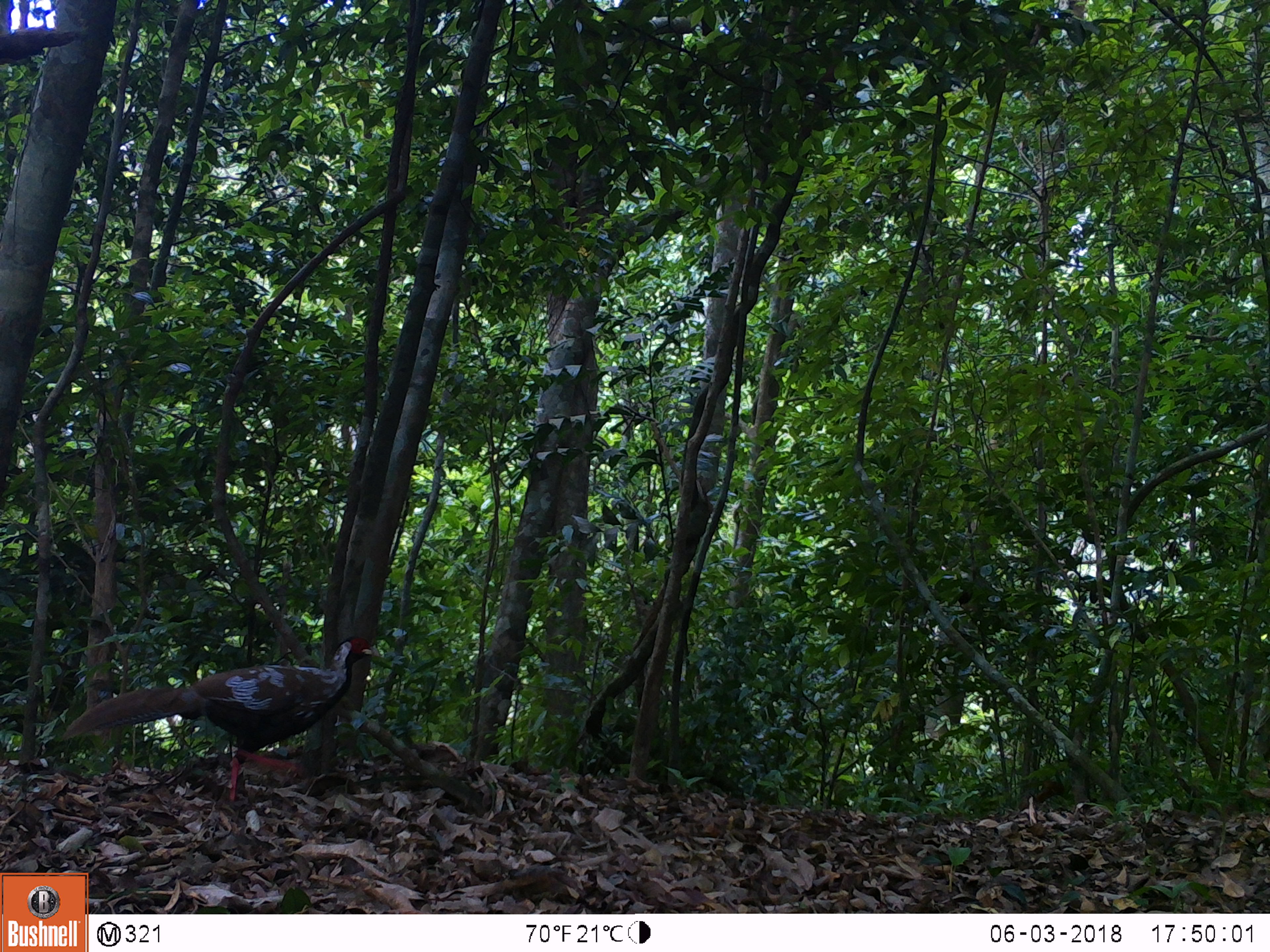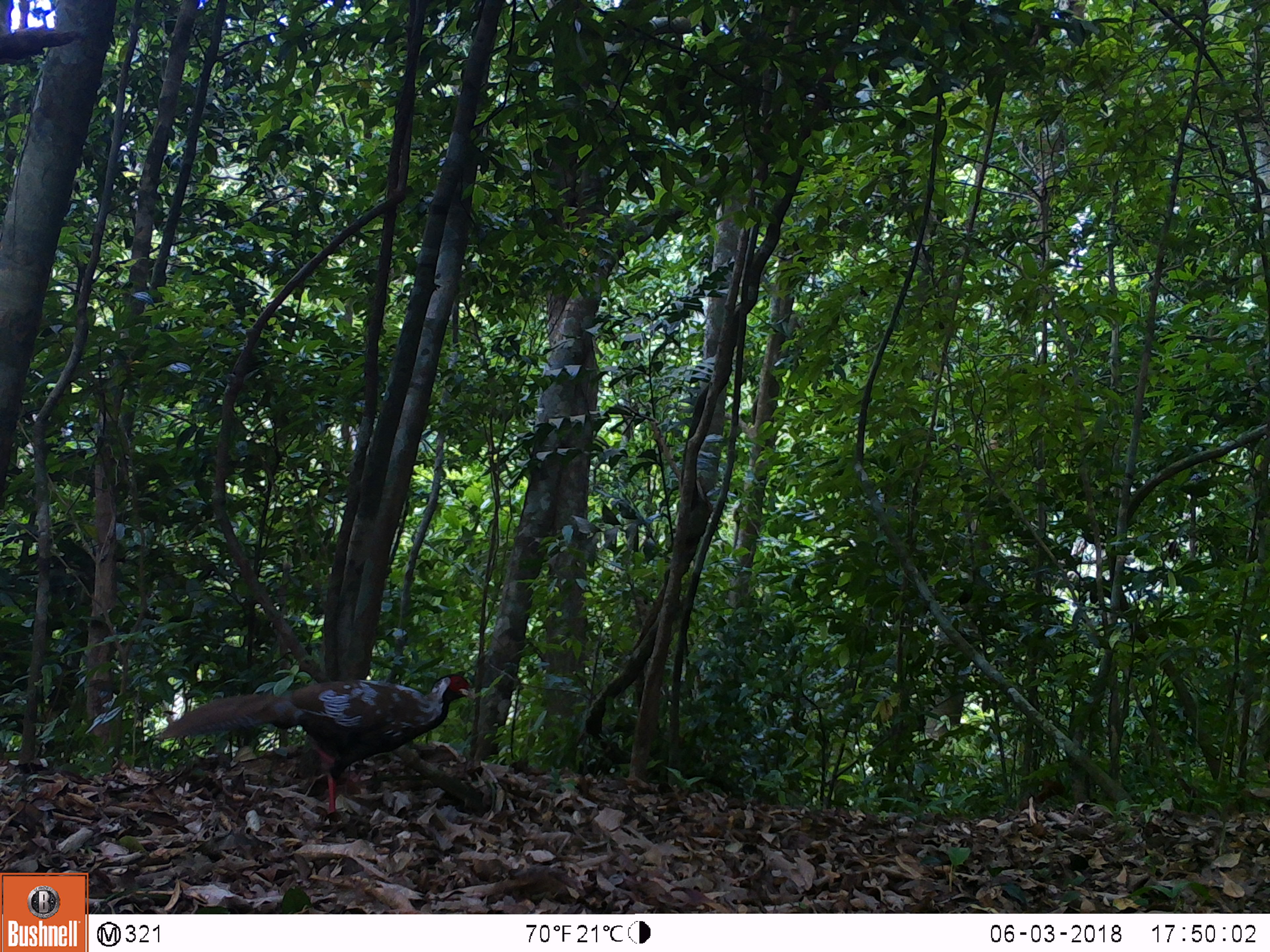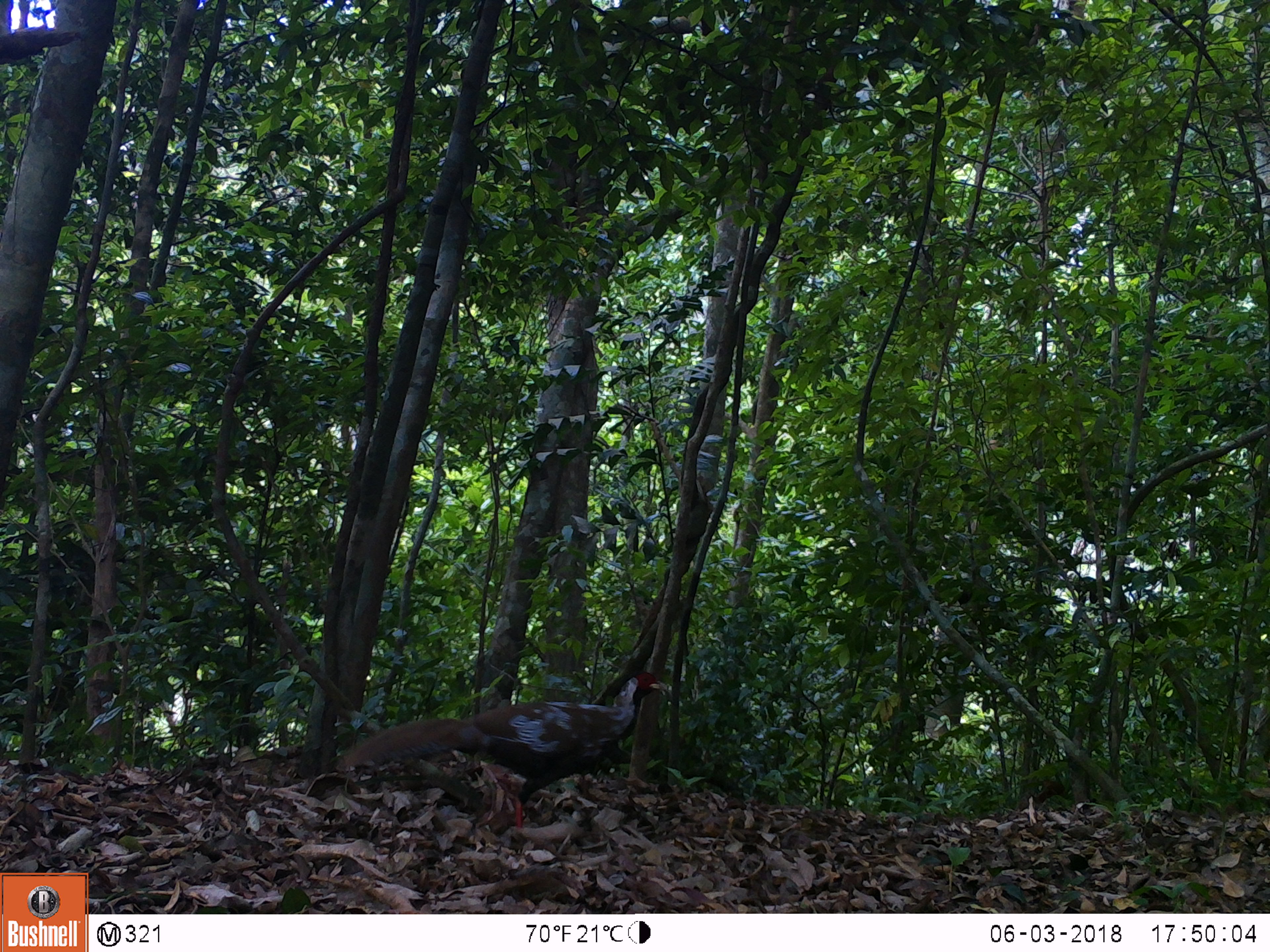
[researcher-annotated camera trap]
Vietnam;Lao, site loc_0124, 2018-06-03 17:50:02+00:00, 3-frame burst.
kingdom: Animalia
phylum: Chordata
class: Aves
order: Galliformes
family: Phasianidae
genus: Lophura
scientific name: Lophura nycthemera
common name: silver pheasant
Silver pheasant (Lophura nycthemera). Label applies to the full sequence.